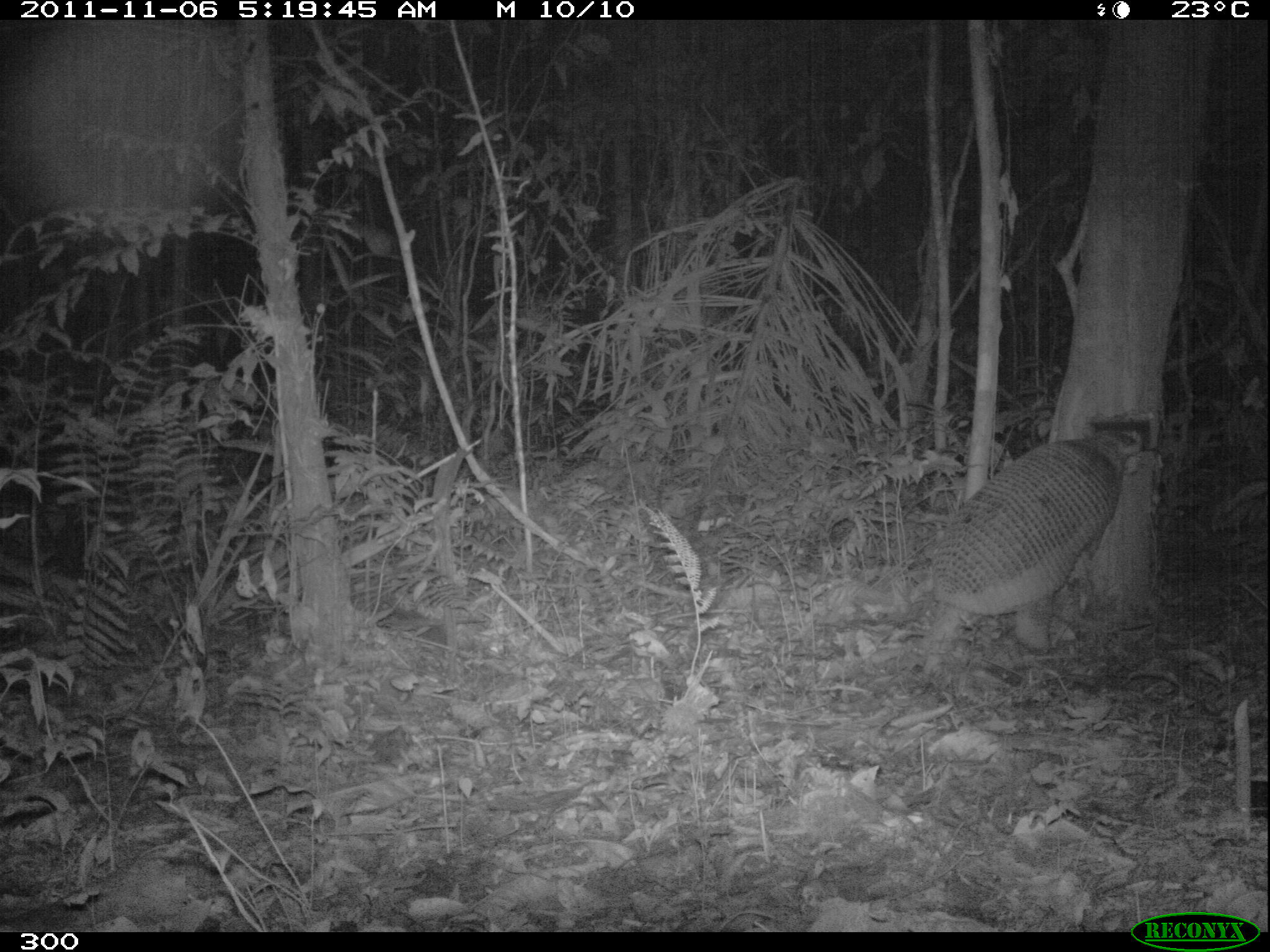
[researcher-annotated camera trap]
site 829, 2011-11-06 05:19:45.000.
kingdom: Animalia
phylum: Chordata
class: Mammalia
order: Cingulata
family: Chlamyphoridae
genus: Priodontes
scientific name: Priodontes maximus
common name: giant armadillo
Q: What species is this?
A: Priodontes maximus (giant armadillo).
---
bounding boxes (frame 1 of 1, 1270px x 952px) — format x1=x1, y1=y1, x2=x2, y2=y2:
priodontes maximus: x1=909, y1=425, x2=1142, y2=675